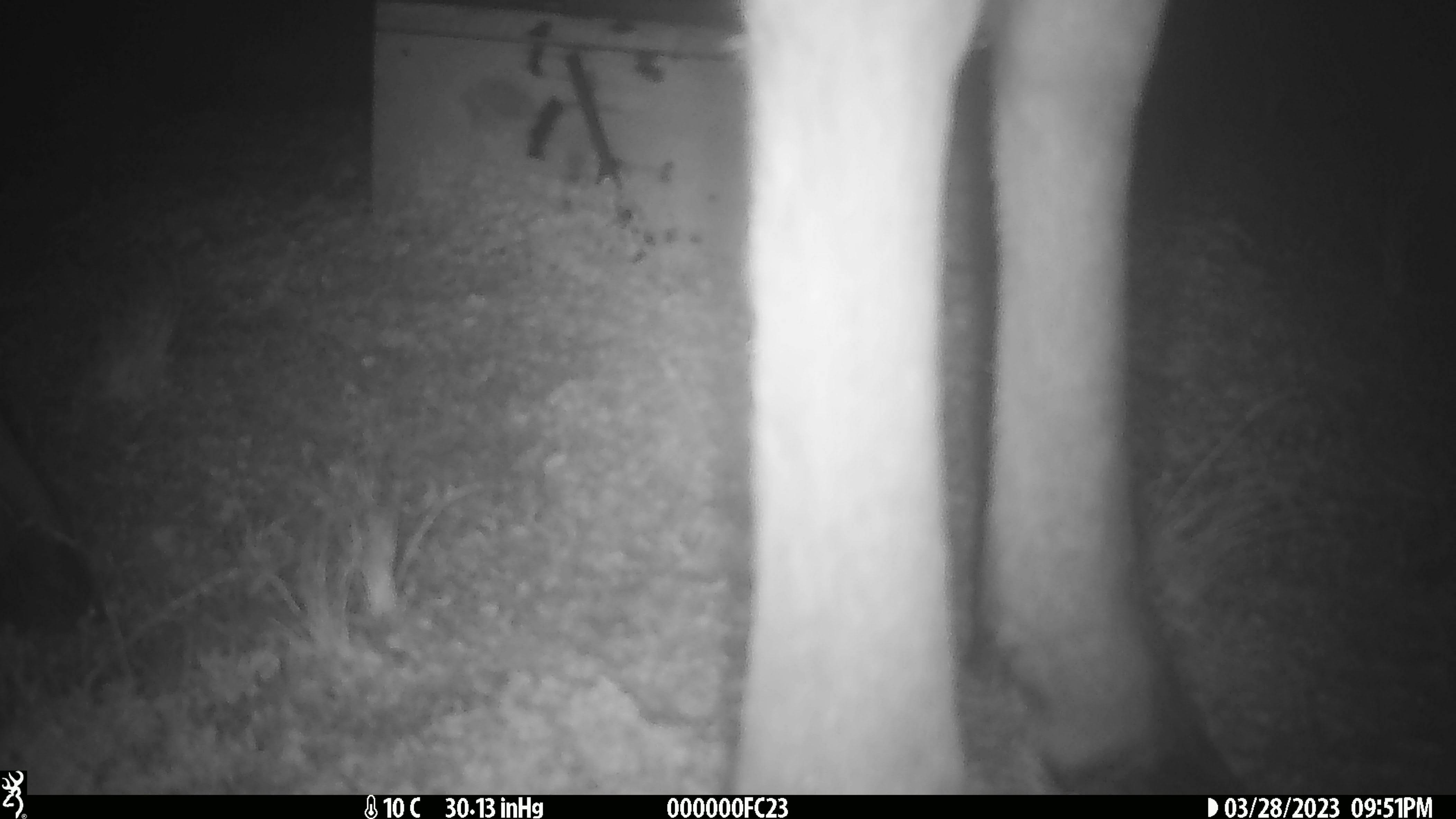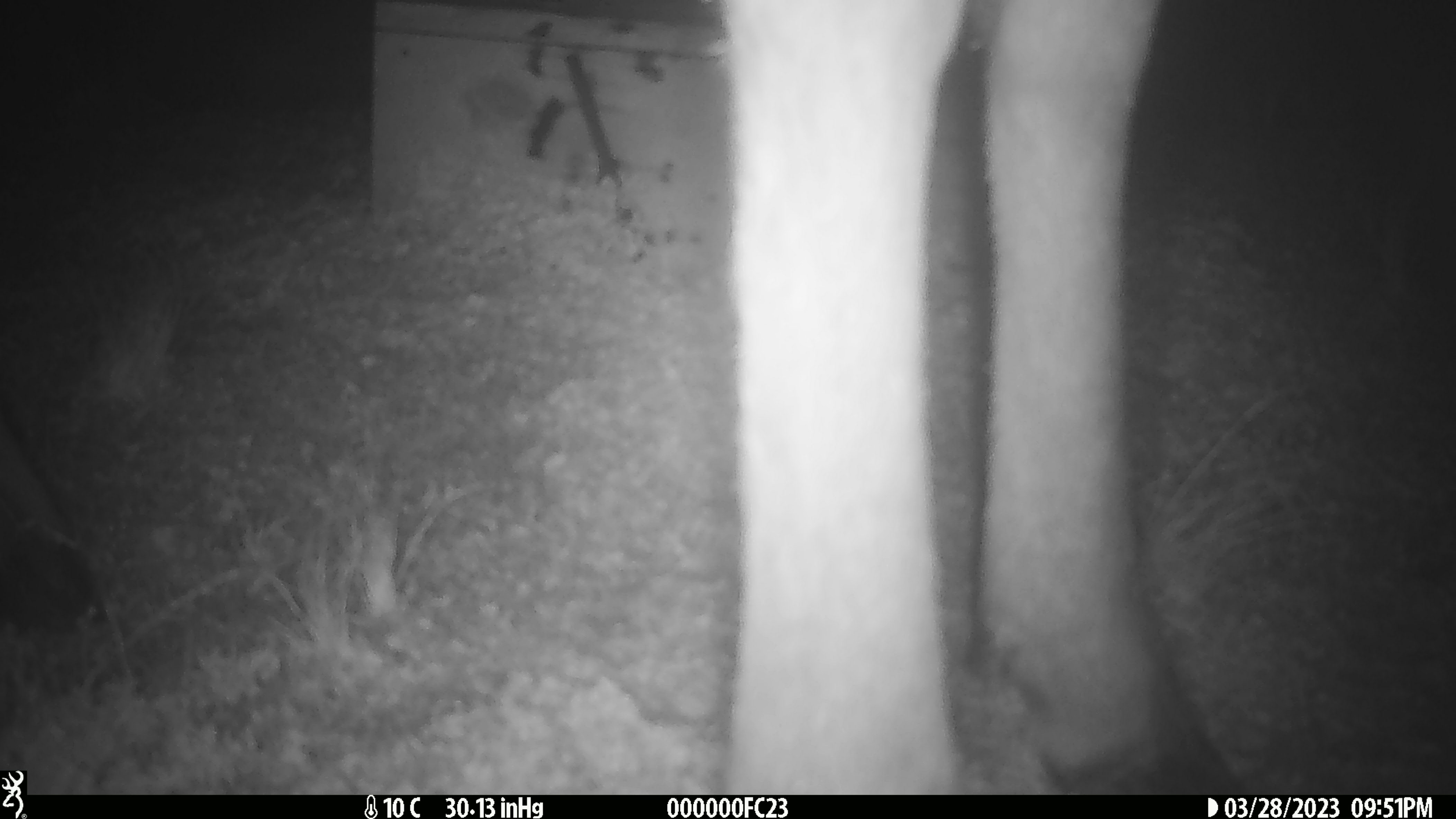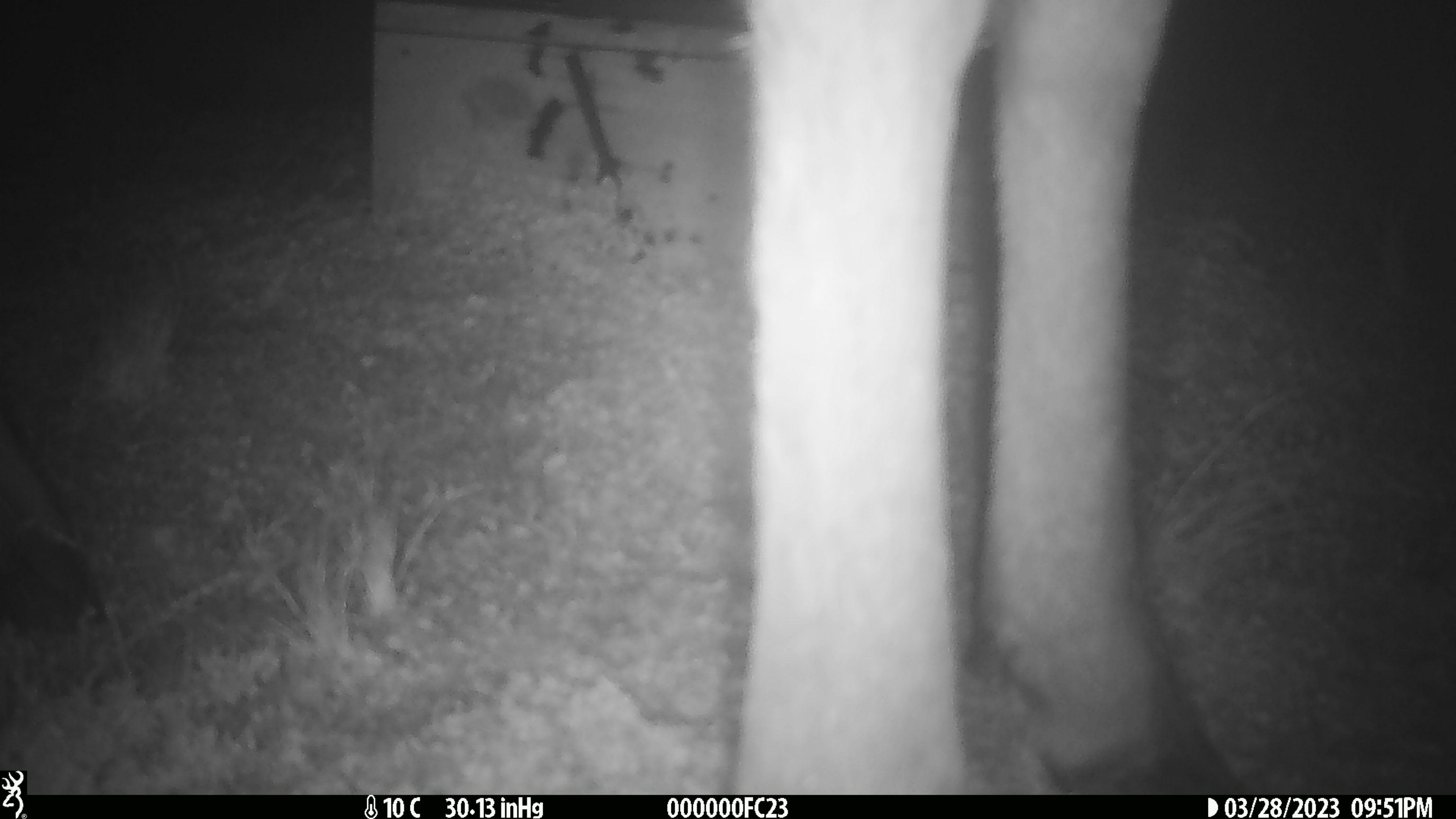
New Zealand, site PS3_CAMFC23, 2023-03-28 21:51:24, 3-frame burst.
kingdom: Animalia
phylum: Chordata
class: Mammalia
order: Artiodactyla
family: Cervidae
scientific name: Cervidae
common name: deer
Deer (Cervidae).